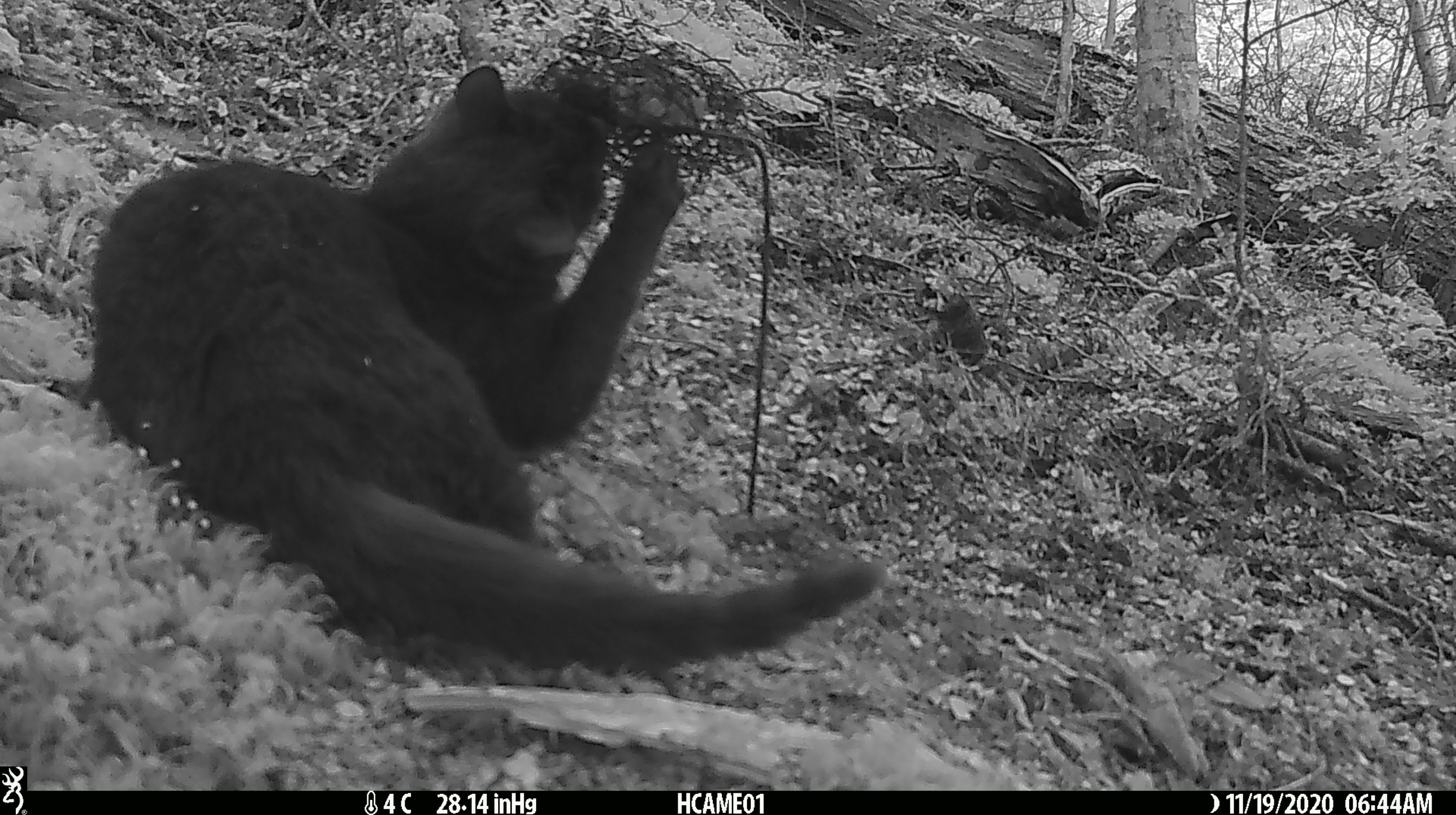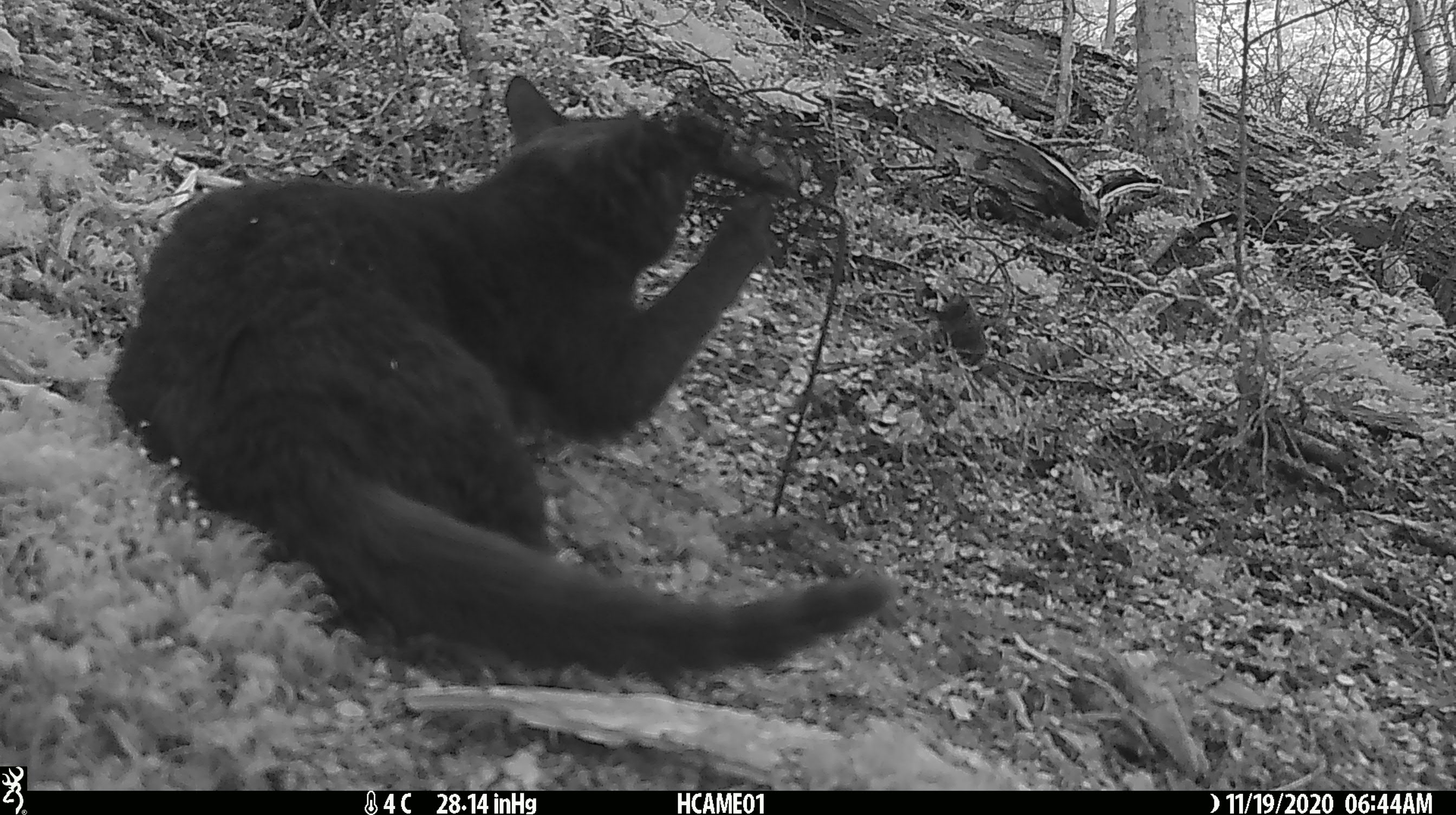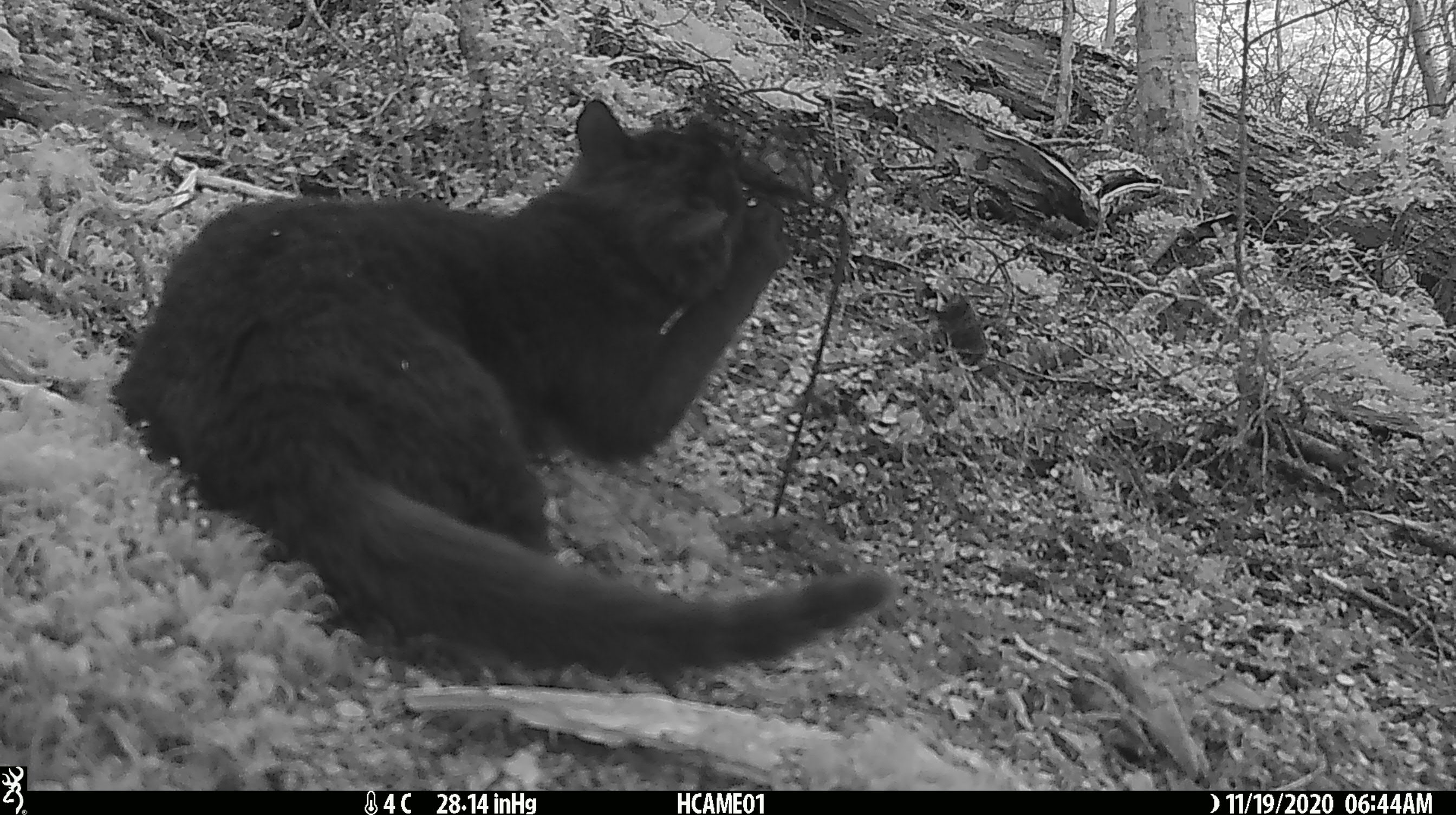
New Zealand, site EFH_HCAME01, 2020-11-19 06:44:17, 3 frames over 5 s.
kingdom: Animalia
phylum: Chordata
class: Mammalia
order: Carnivora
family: Felidae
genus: Felis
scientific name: Felis catus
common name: domestic cat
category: cat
Cat (domestic cat) (Felis catus).